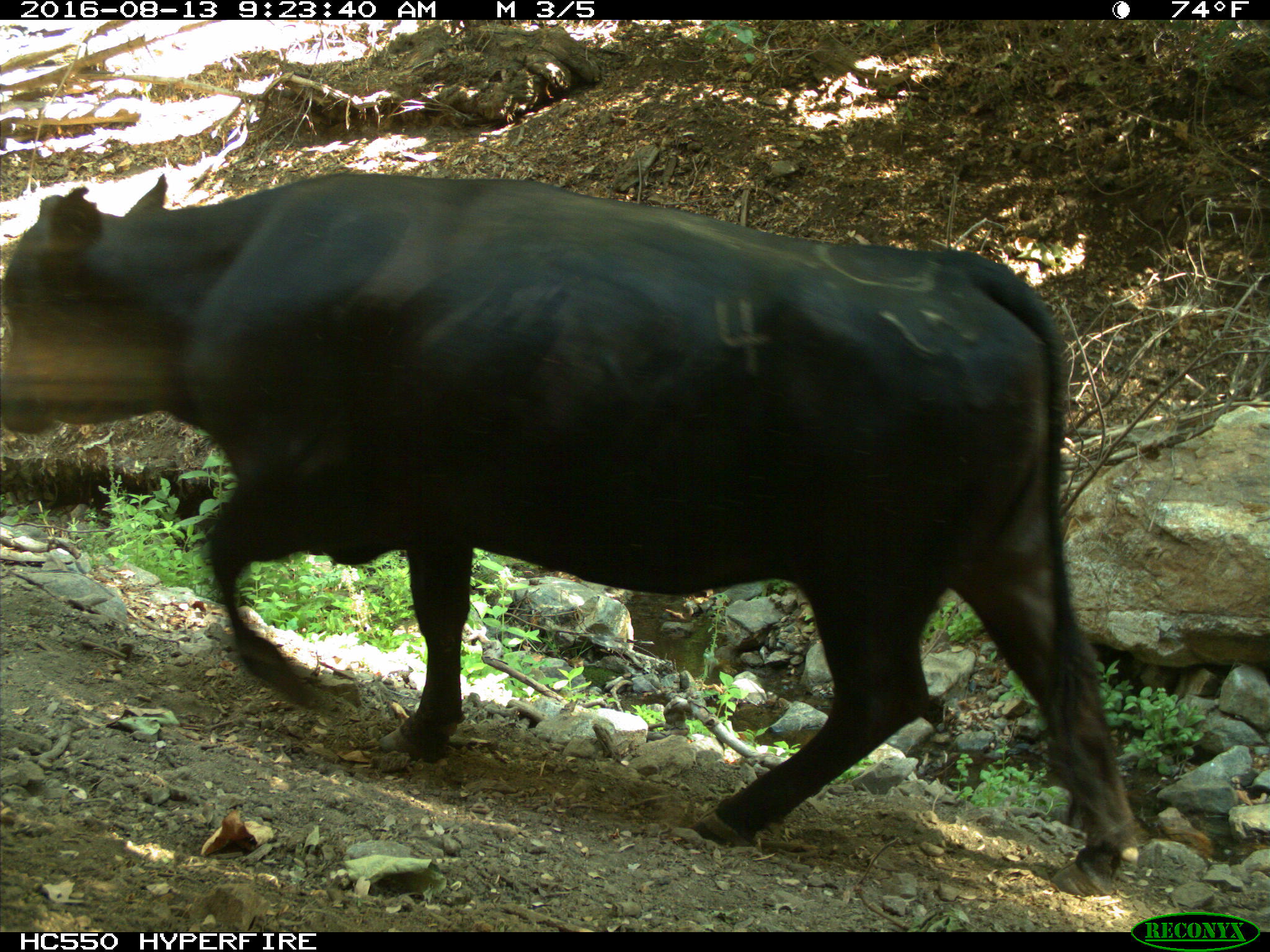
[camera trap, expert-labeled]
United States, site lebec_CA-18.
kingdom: Animalia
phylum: Chordata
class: Mammalia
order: Artiodactyla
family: Bovidae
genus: Bos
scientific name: Bos taurus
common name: domestic cow